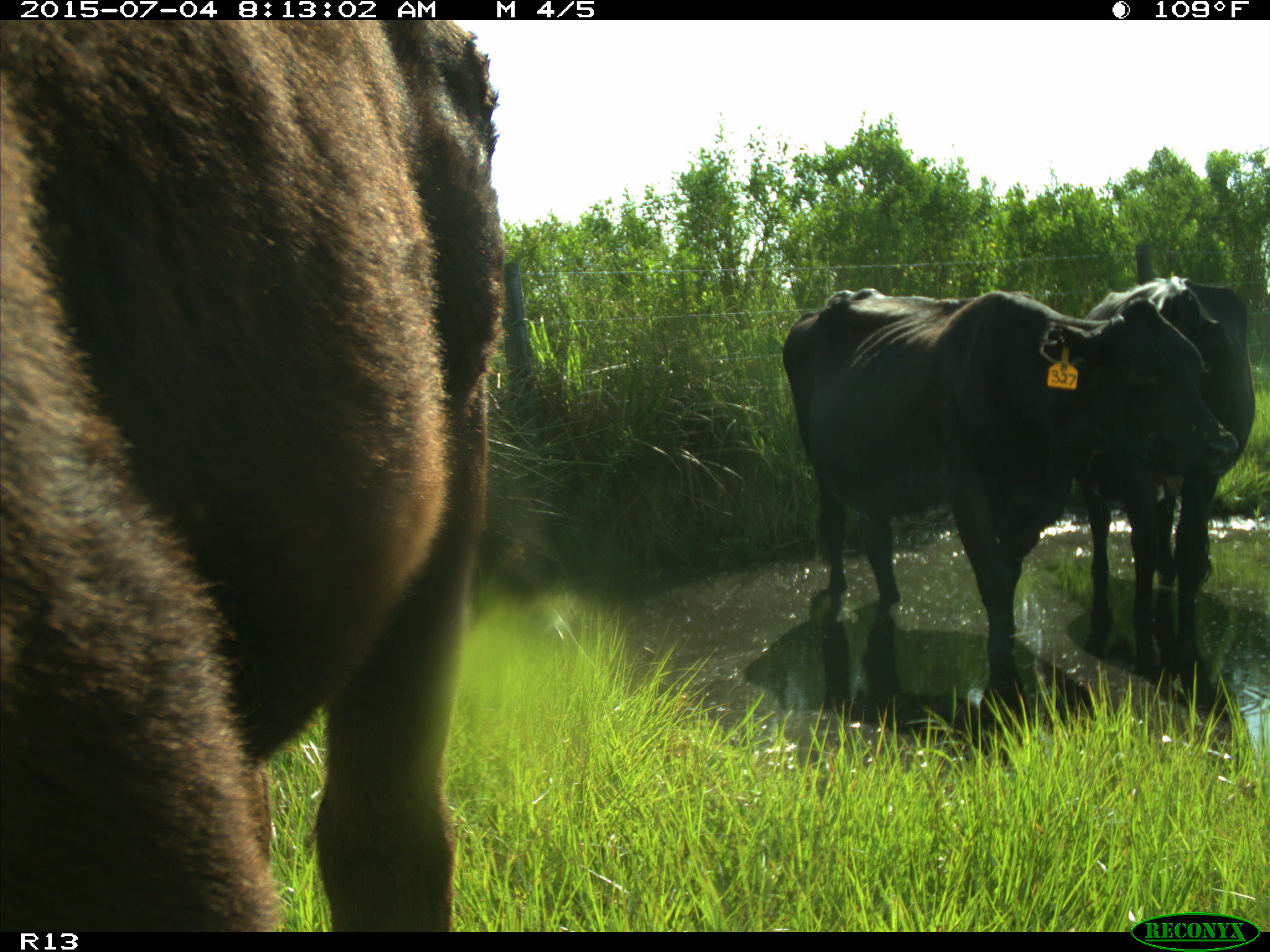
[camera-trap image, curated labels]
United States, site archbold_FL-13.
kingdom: Animalia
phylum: Chordata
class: Mammalia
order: Artiodactyla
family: Bovidae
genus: Bos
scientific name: Bos taurus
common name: domestic cow